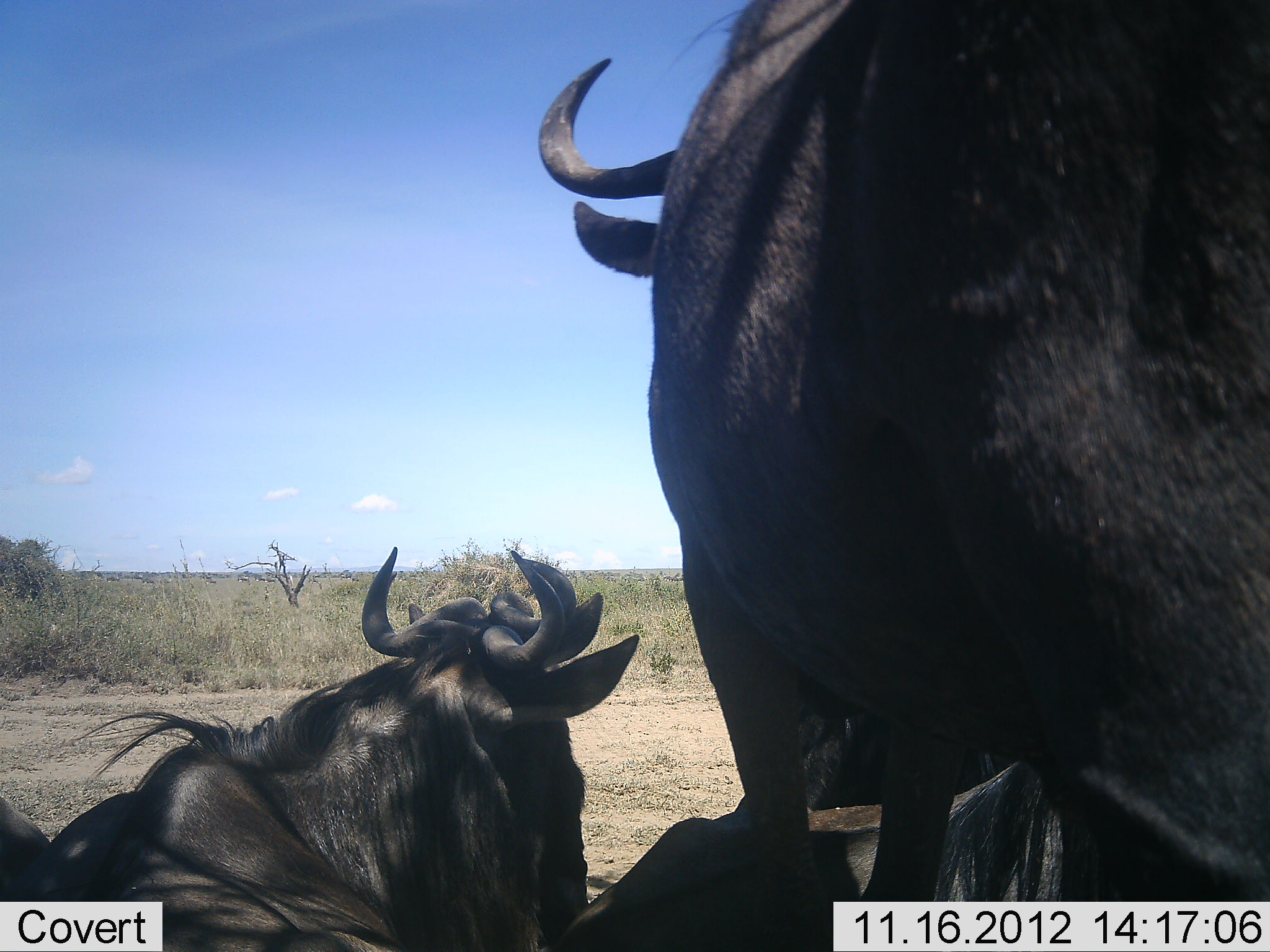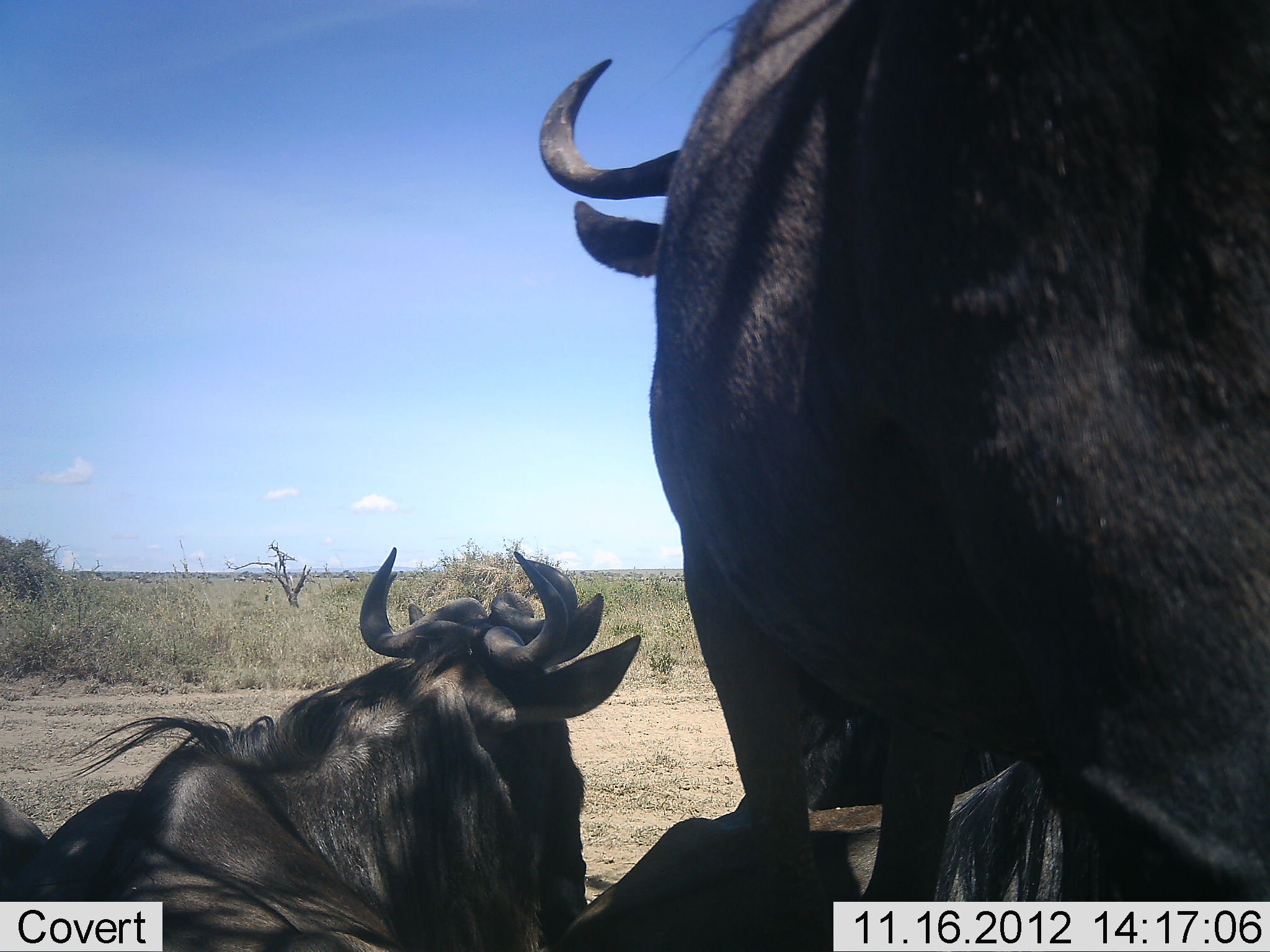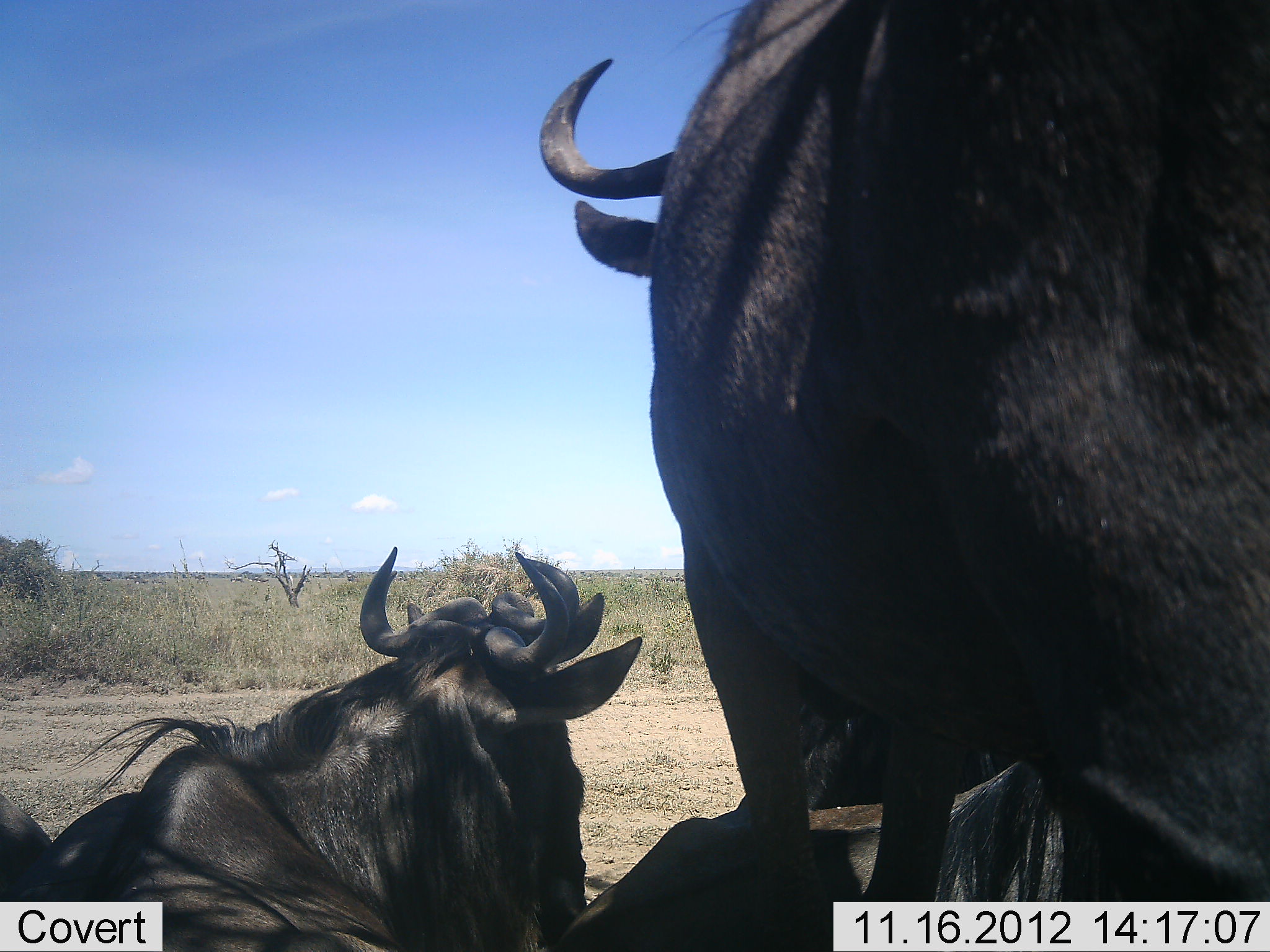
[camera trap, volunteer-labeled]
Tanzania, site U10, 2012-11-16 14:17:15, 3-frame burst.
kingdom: Animalia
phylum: Chordata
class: Mammalia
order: Artiodactyla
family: Bovidae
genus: Connochaetes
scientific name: Connochaetes taurinus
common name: blue wildebeest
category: wildebeest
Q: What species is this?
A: Wildebeest (blue wildebeest) (Connochaetes taurinus).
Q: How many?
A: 4.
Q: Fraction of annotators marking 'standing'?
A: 80%.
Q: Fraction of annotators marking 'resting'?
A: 100%.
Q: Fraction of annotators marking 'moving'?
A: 10%.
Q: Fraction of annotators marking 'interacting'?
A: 0%.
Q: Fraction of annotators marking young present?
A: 0%.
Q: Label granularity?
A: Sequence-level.